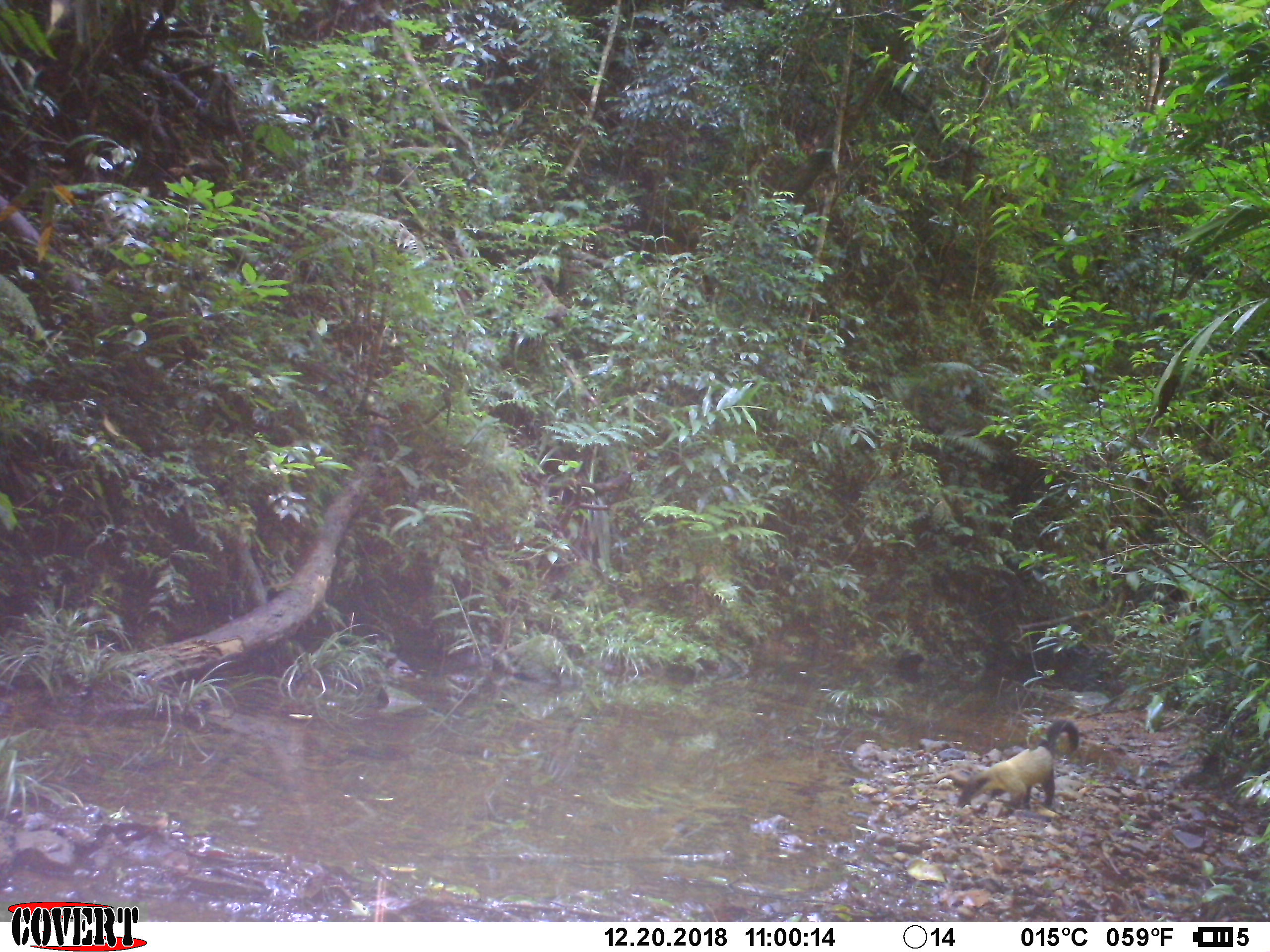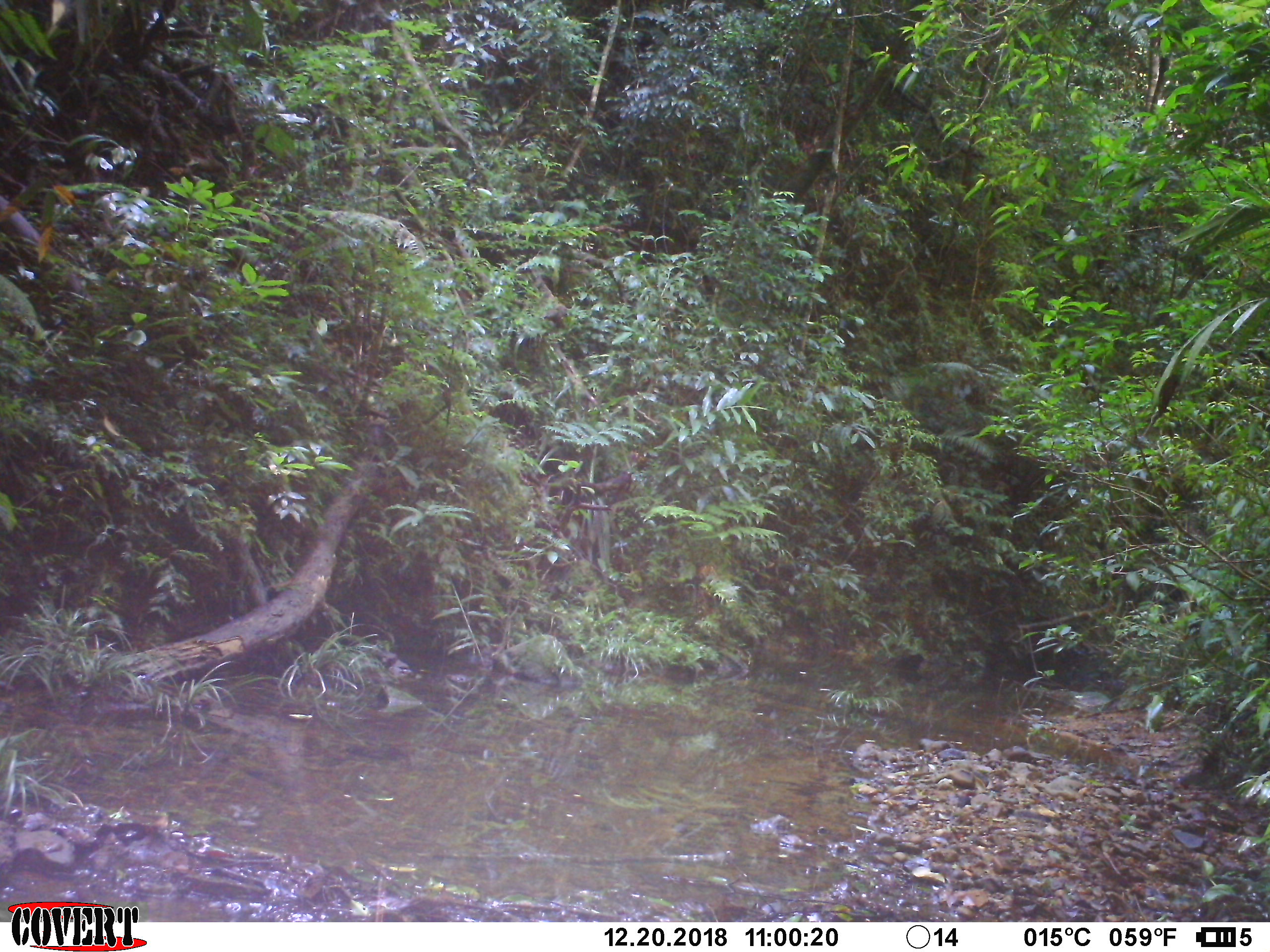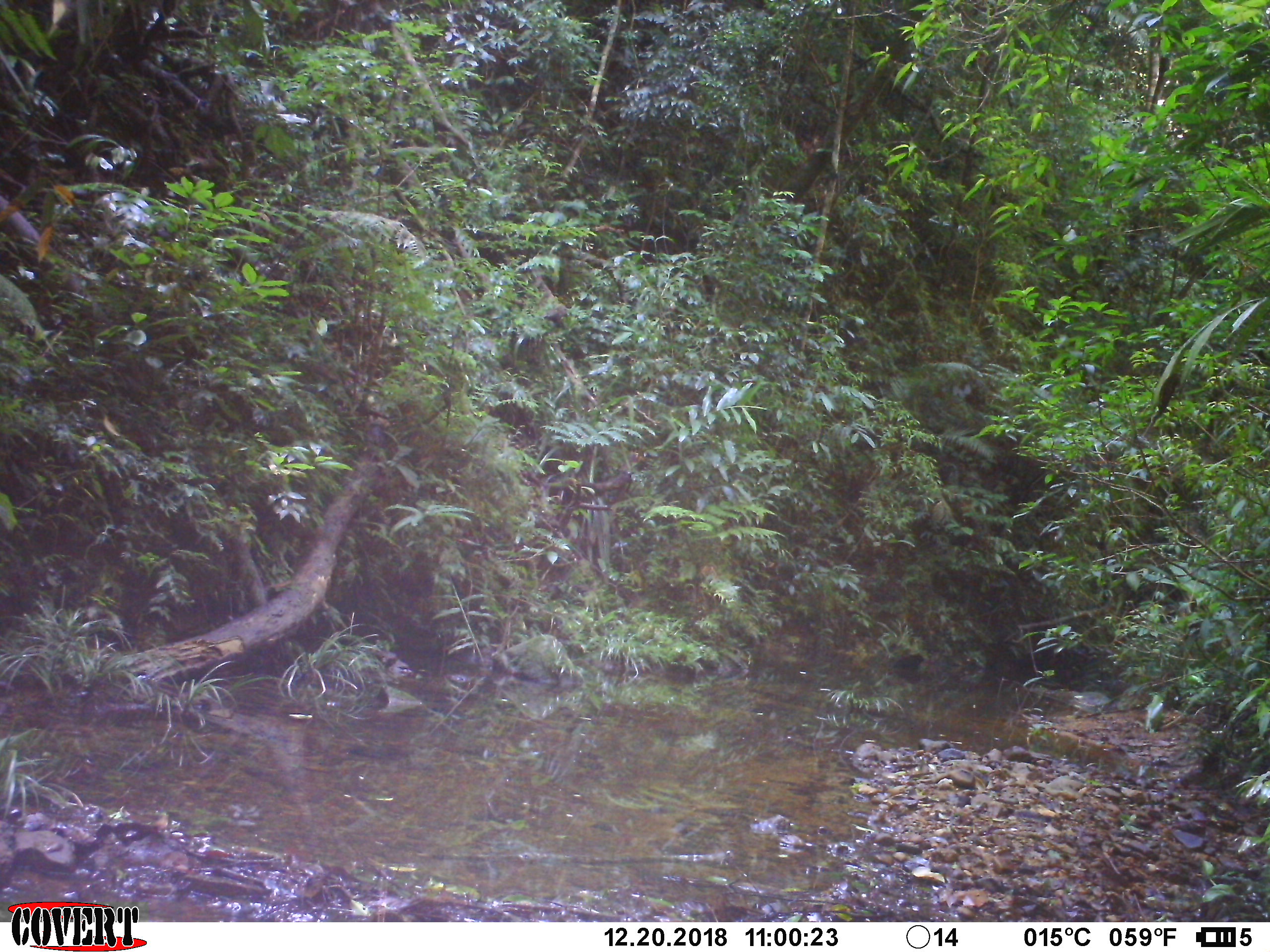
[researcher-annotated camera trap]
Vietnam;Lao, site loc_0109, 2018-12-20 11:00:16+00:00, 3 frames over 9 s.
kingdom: Animalia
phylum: Chordata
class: Mammalia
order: Carnivora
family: Mustelidae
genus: Martes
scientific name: Martes flavigula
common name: yellow-throated marten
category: yellow throated marten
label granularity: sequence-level